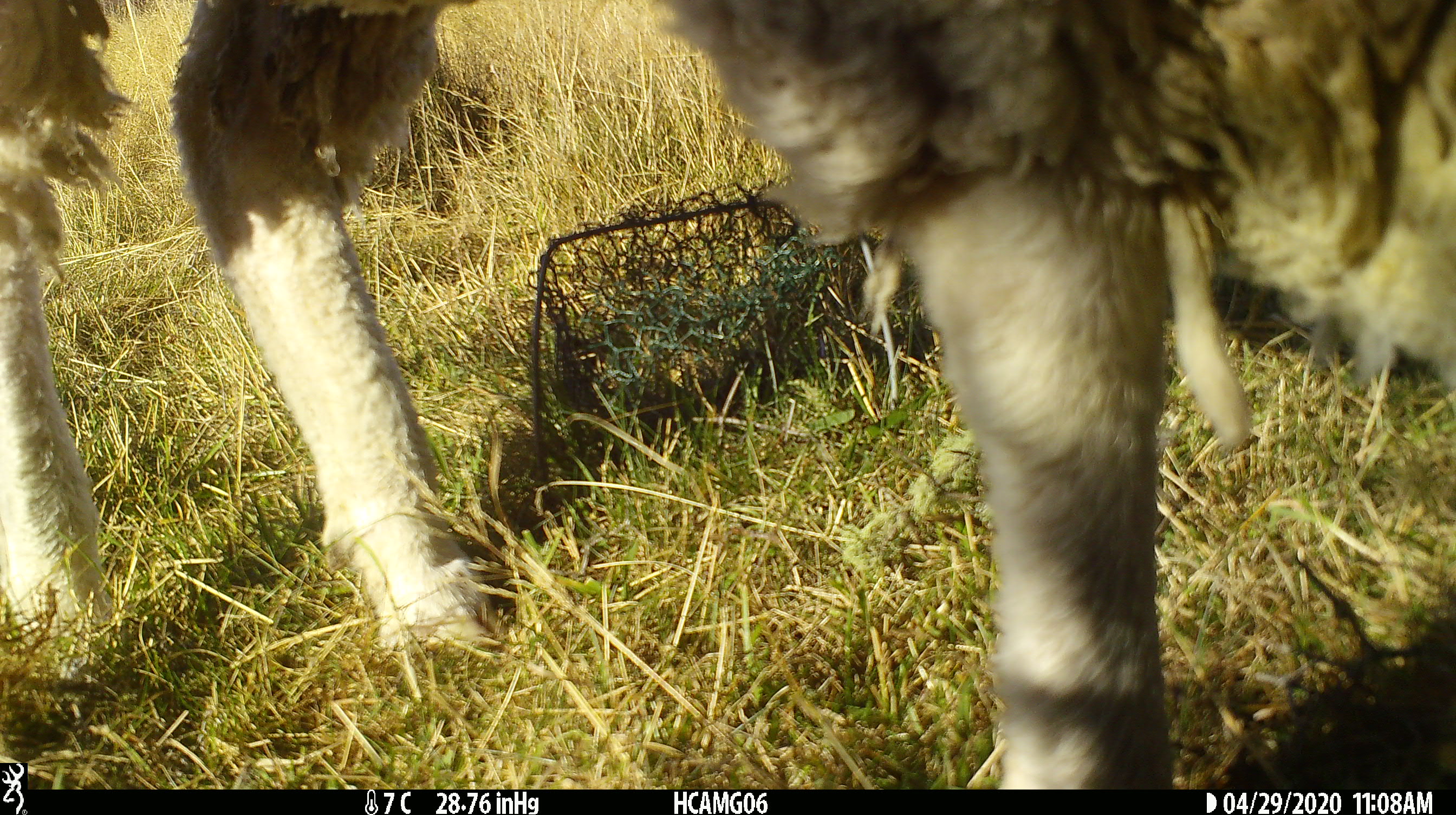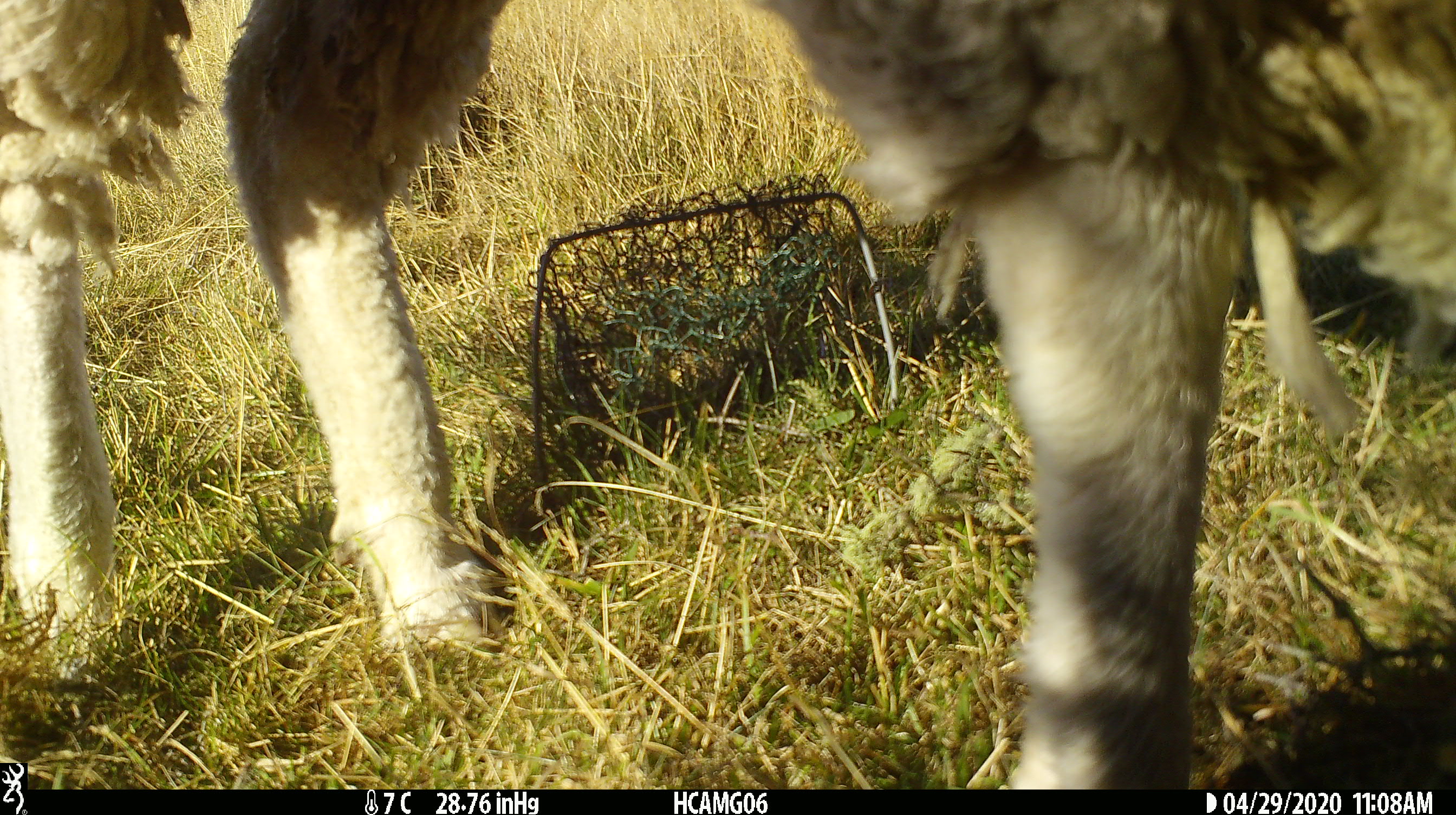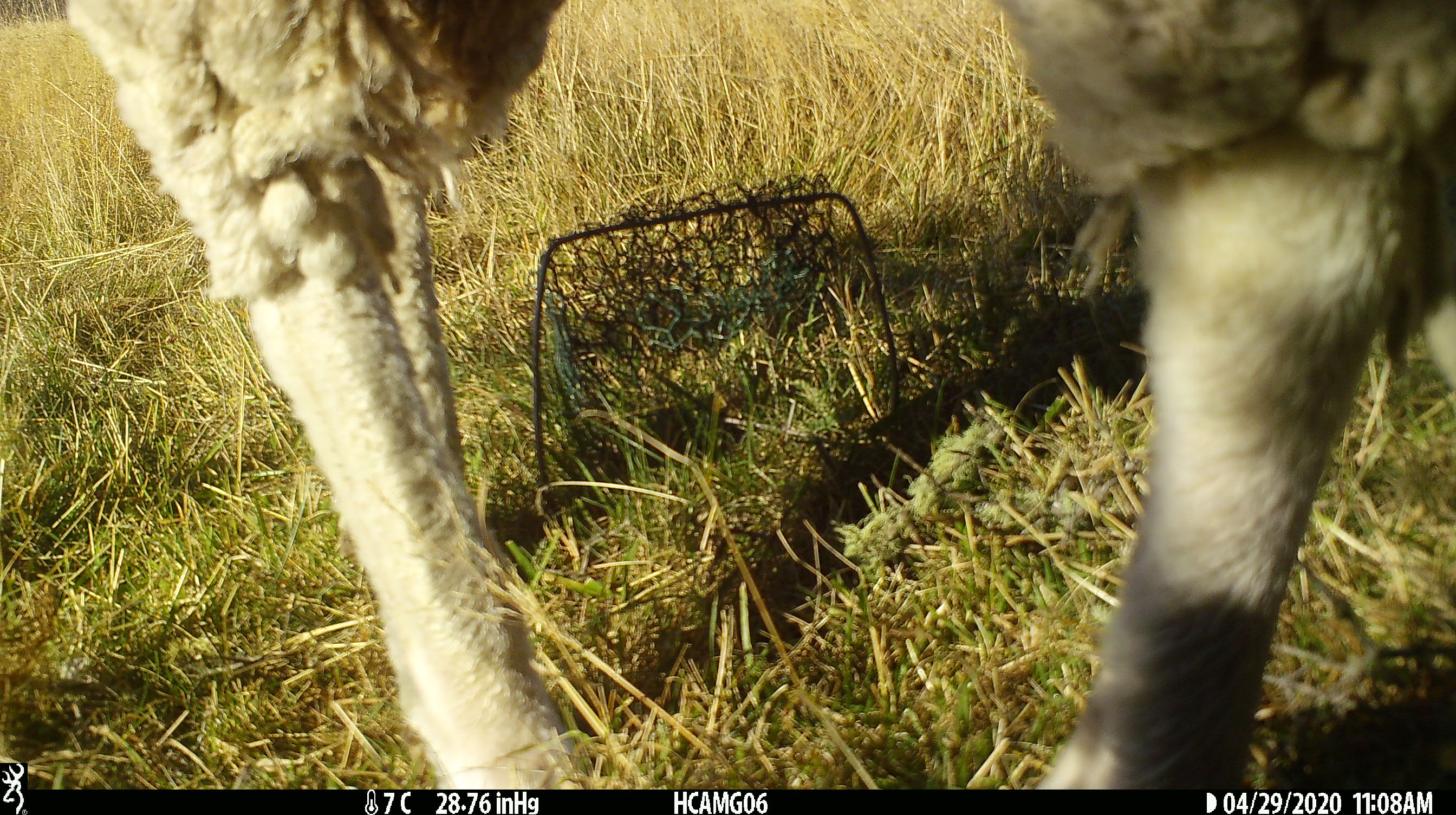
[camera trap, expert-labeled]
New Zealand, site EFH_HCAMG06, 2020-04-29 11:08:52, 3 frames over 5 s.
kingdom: Animalia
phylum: Chordata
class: Mammalia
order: Artiodactyla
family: Bovidae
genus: Ovis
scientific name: Ovis aries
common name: domestic sheep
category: sheep